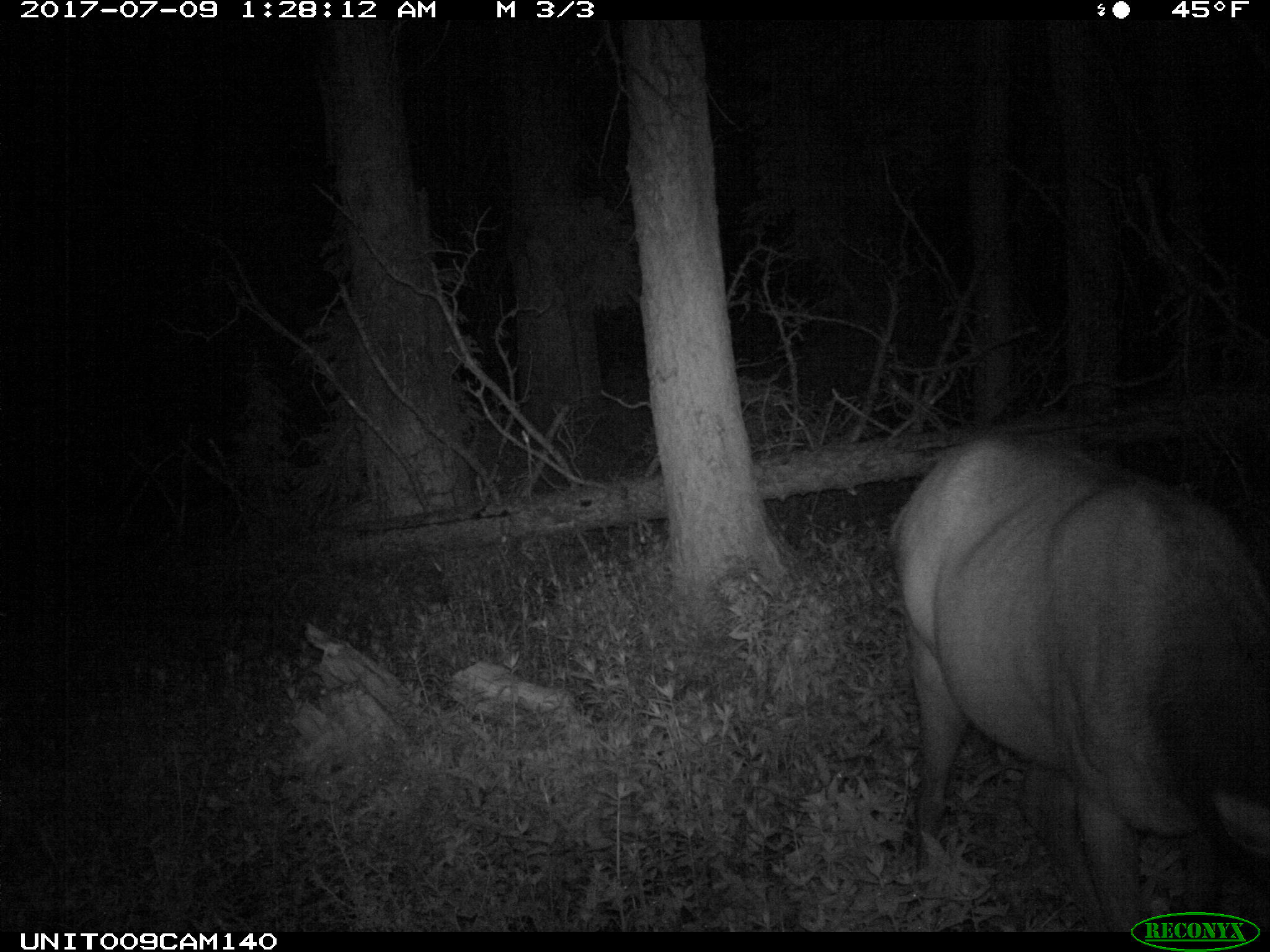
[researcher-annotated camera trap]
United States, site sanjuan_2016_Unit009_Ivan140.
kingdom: Animalia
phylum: Chordata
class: Mammalia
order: Artiodactyla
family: Cervidae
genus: Cervus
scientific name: Cervus elaphus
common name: red deer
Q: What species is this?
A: Cervus elaphus (red deer).